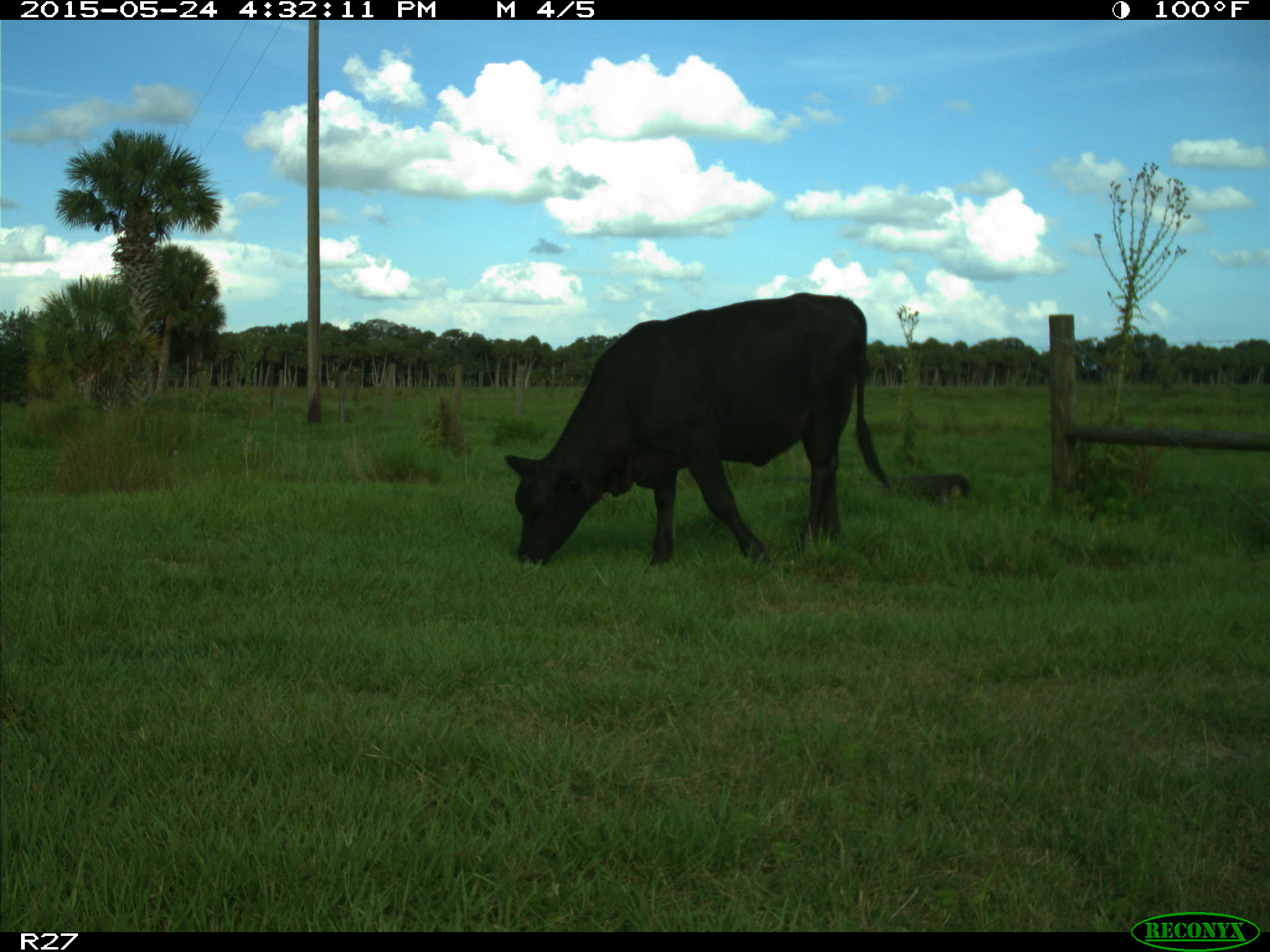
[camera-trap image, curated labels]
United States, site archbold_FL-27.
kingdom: Animalia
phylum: Chordata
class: Mammalia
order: Artiodactyla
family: Bovidae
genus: Bos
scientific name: Bos taurus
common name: domestic cow